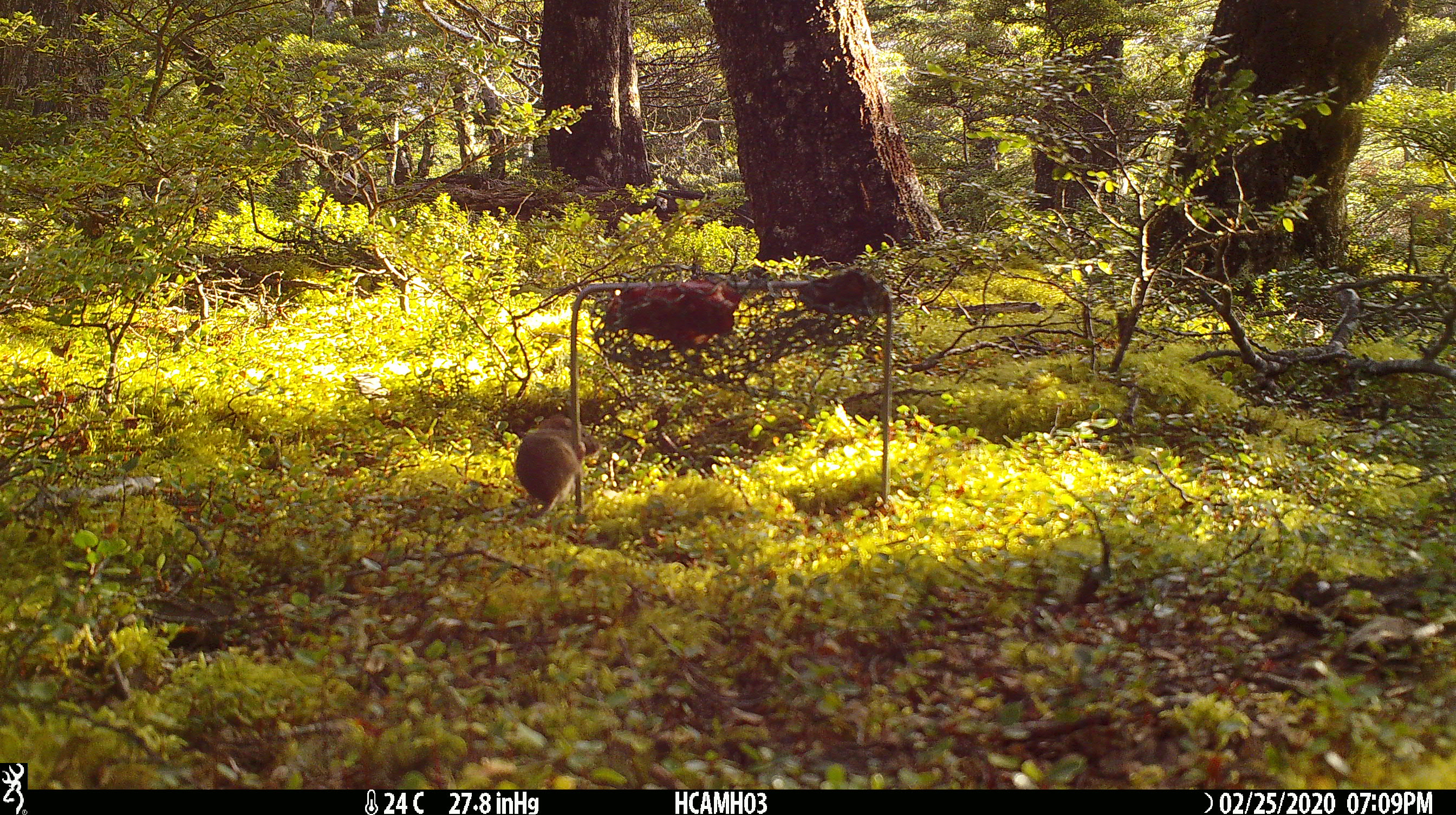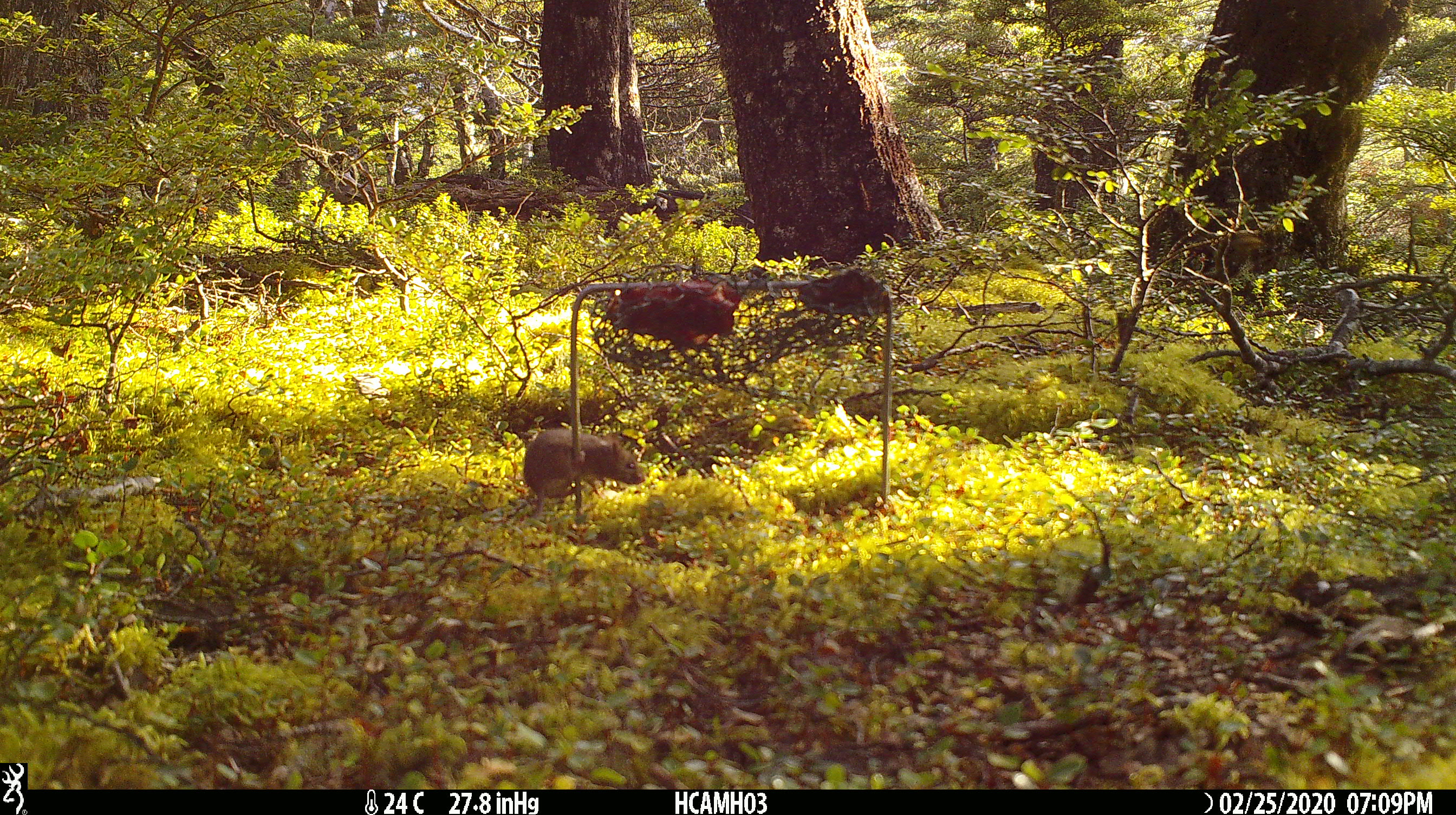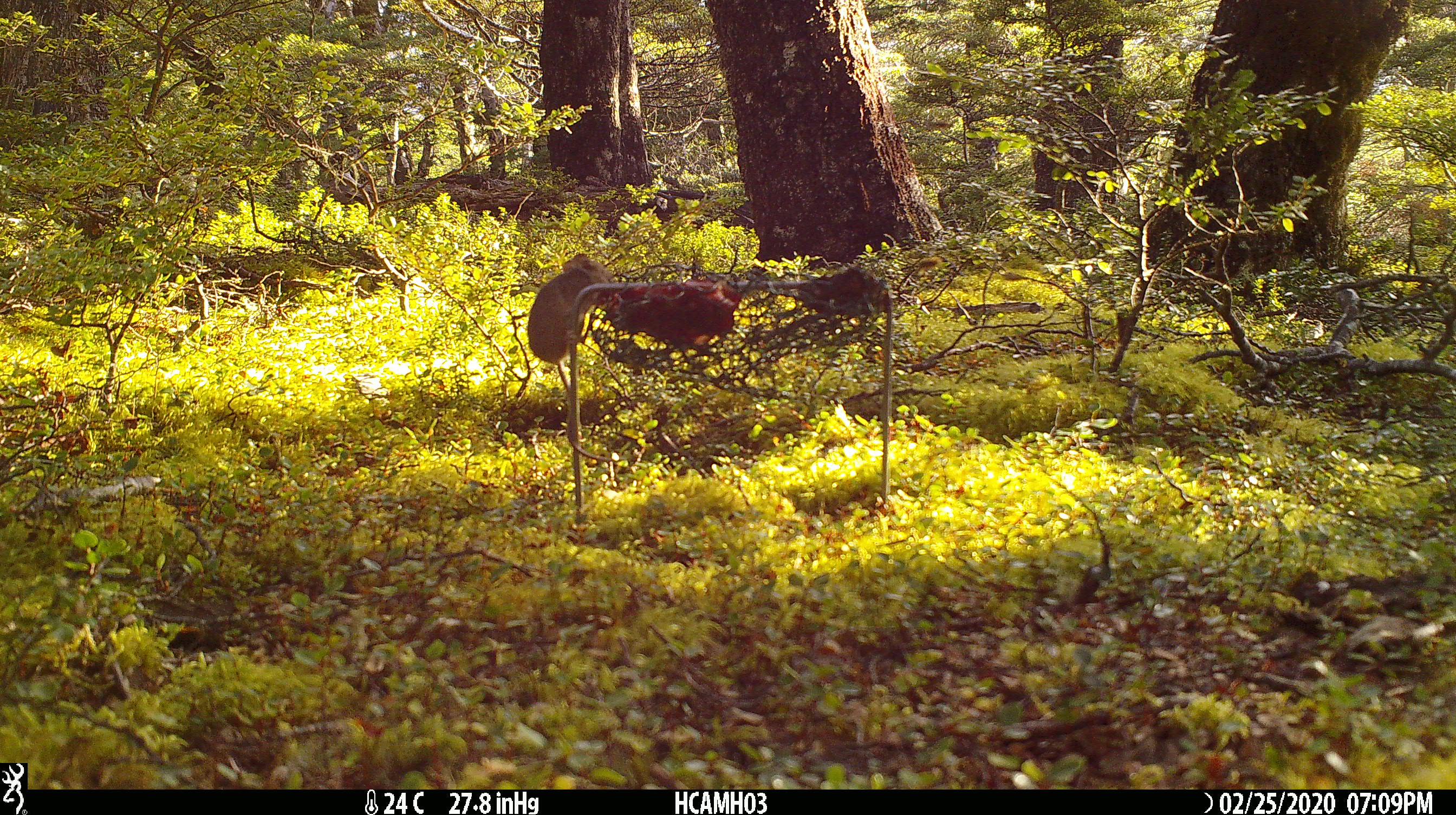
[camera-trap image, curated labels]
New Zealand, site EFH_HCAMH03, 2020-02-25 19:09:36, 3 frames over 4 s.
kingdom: Animalia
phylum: Chordata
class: Mammalia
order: Rodentia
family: Muridae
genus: Mus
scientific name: Mus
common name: mouse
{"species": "mouse (Mus)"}